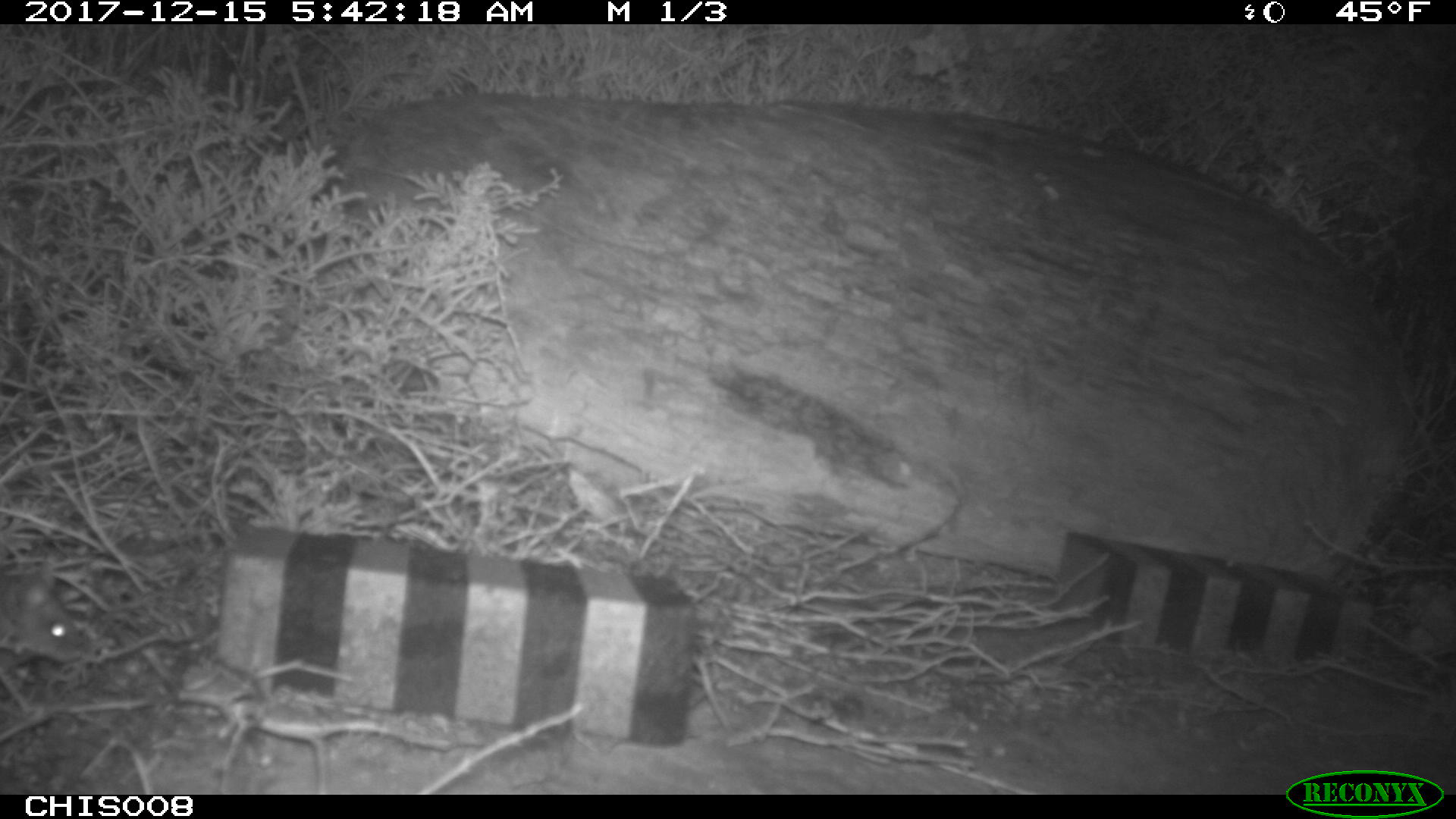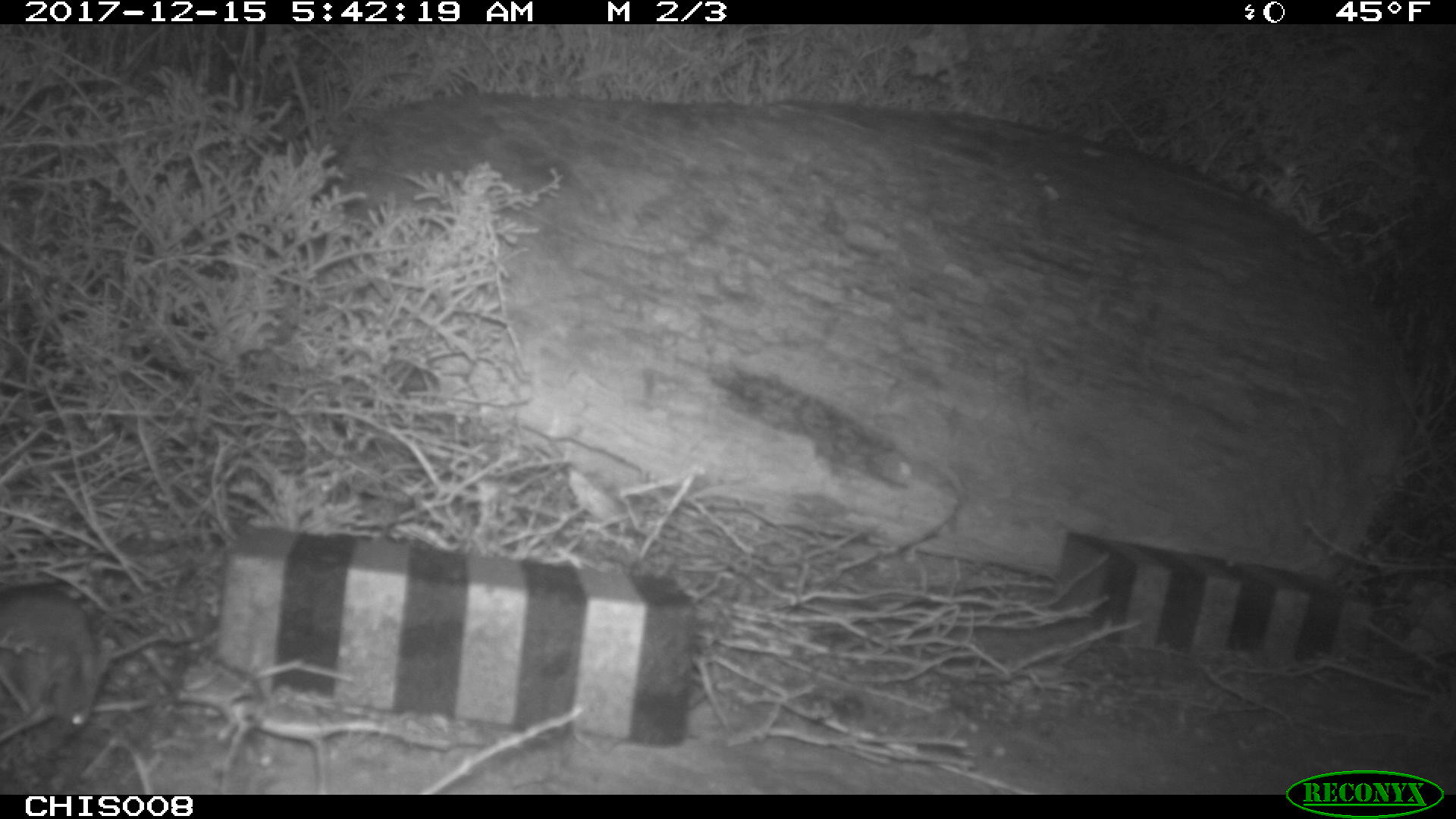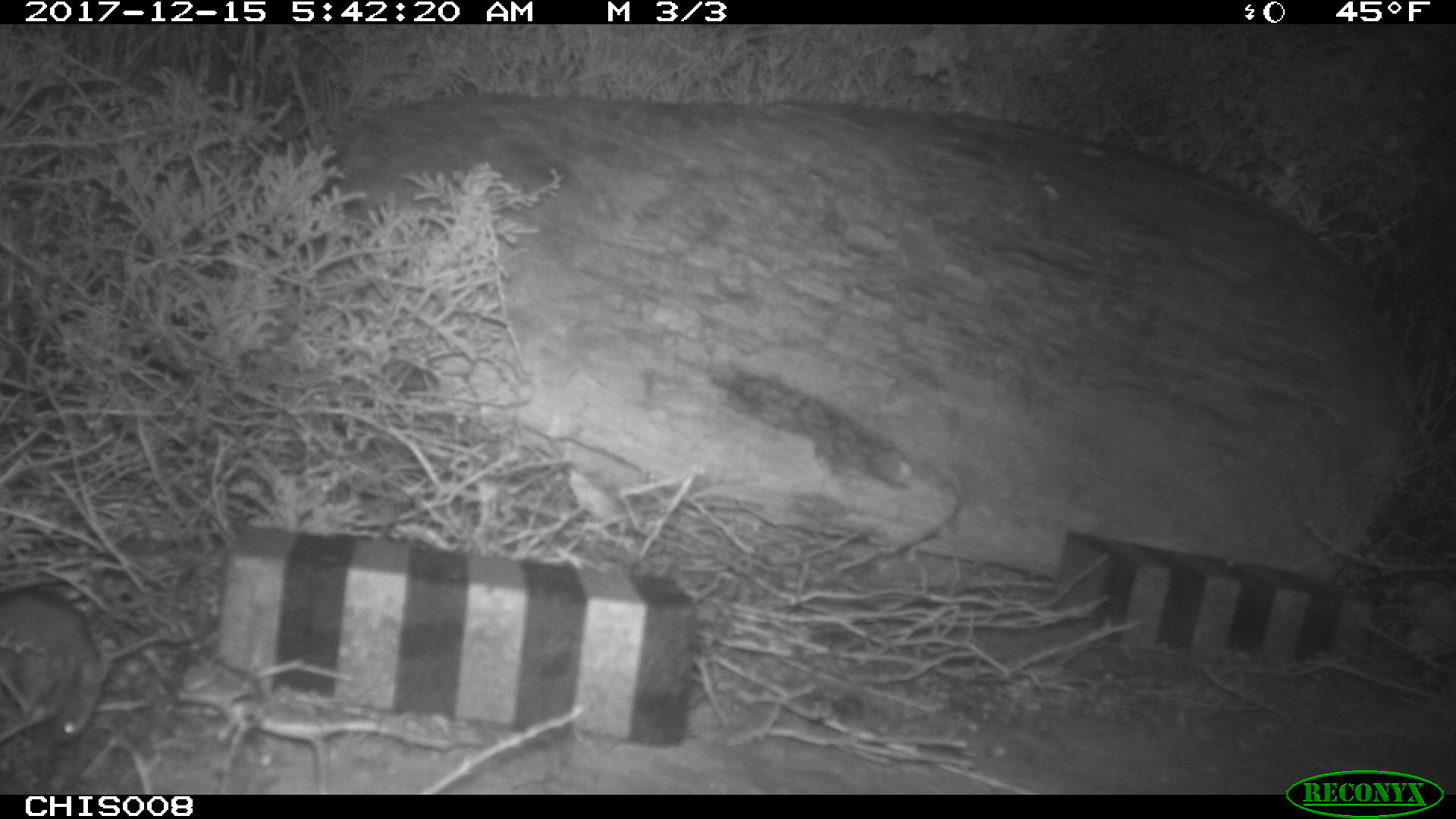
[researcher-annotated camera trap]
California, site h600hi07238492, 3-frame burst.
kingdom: Animalia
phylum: Chordata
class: Mammalia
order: Rodentia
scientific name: Rodentia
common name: rodent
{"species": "rodent (Rodentia)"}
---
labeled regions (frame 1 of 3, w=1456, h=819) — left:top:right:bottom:
rodent: 0:554:89:663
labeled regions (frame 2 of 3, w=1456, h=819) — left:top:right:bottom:
rodent: 0:582:110:739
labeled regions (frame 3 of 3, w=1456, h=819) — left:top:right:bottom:
rodent: 0:585:112:738